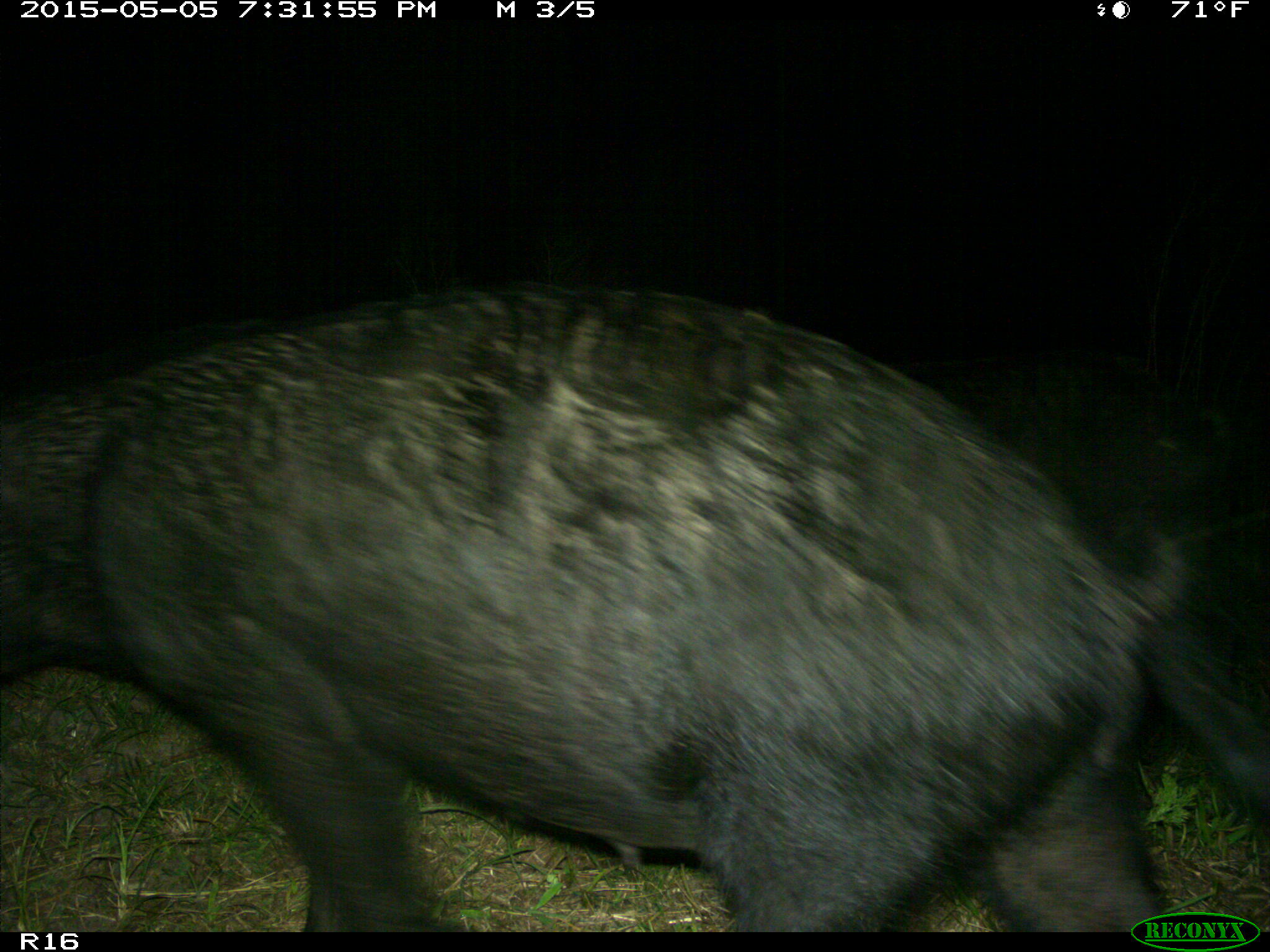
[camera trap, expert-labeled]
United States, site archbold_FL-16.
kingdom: Animalia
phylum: Chordata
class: Mammalia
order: Artiodactyla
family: Suidae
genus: Sus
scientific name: Sus scrofa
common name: wild boar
Sus scrofa (wild boar).